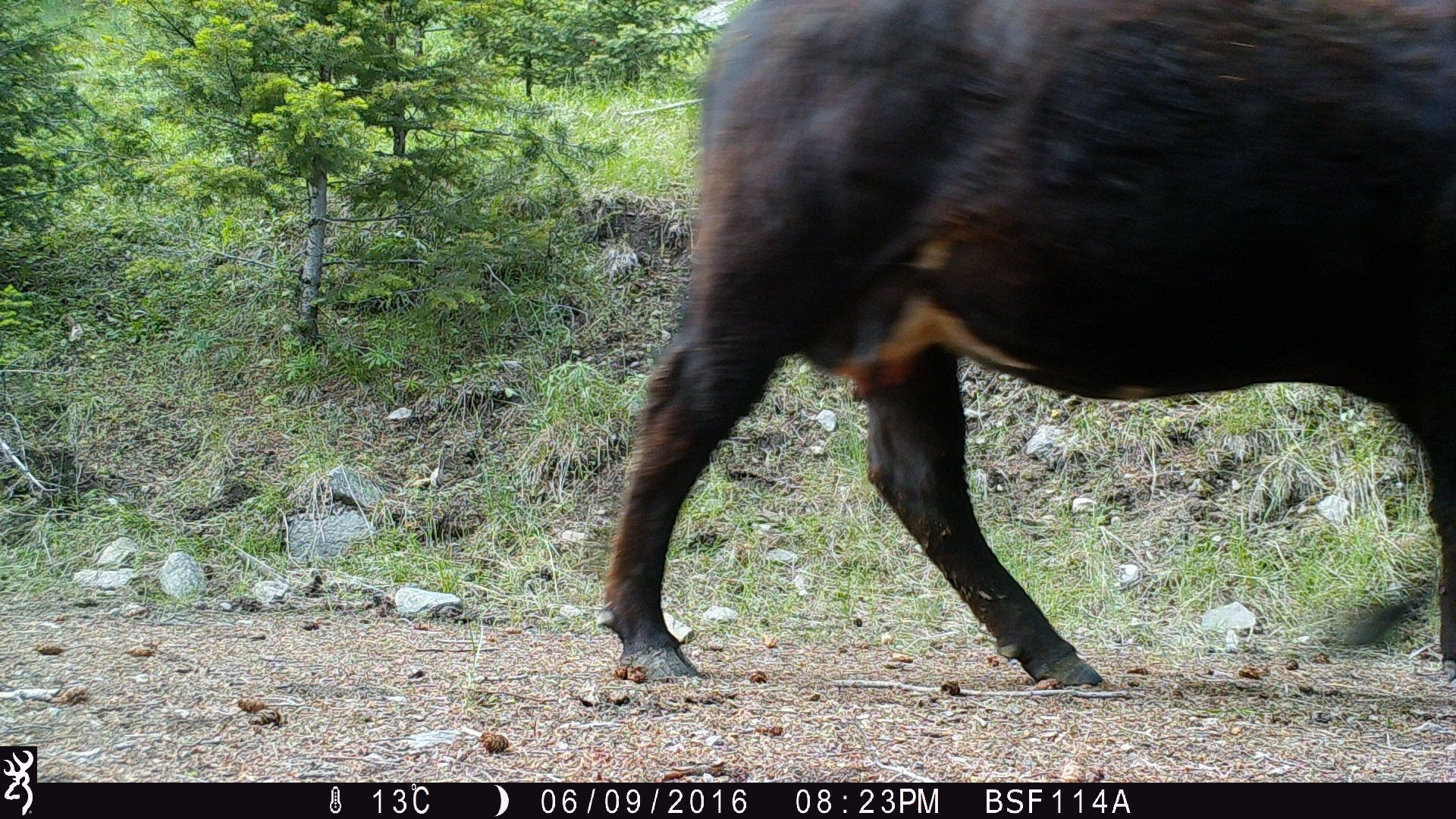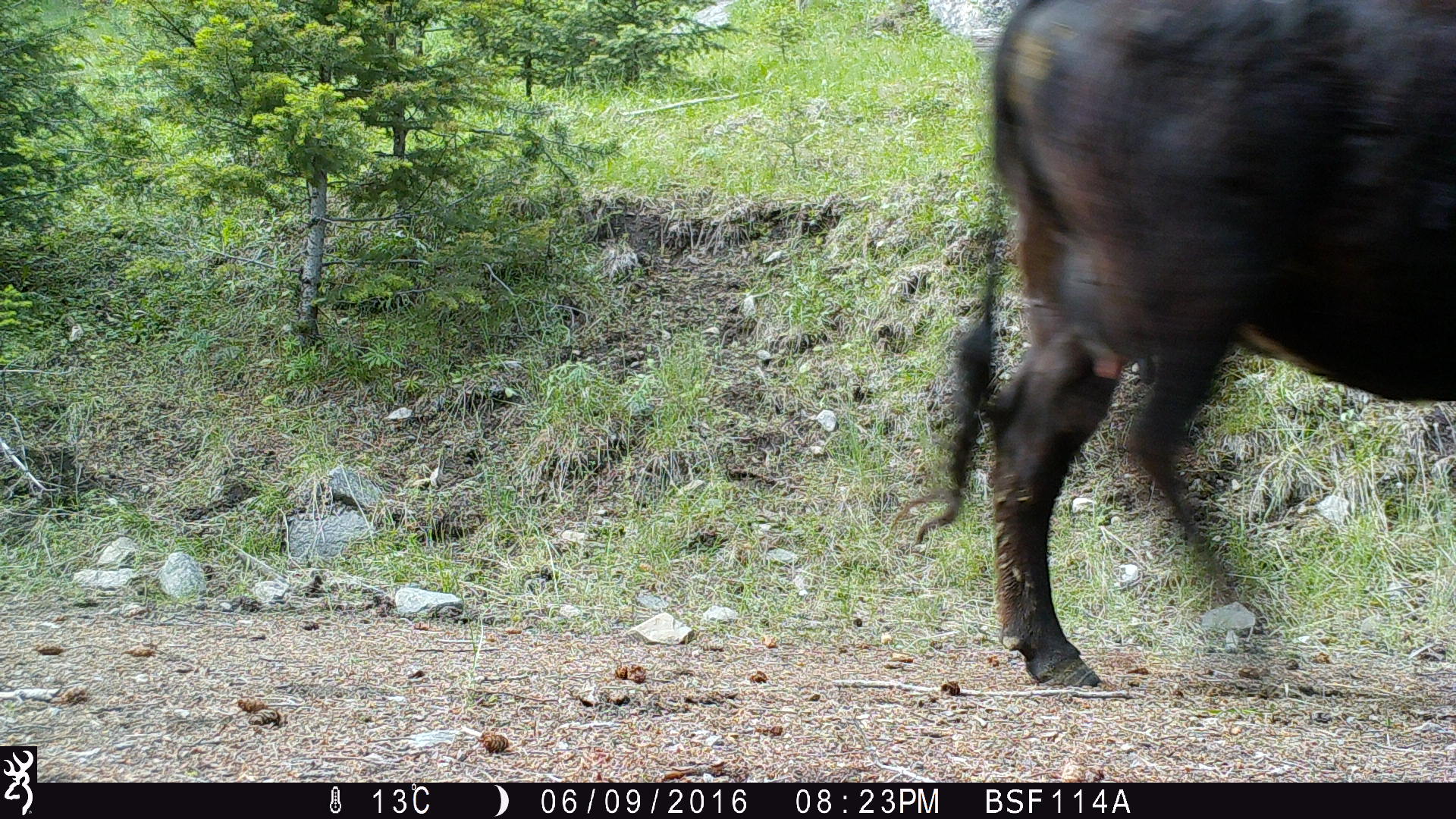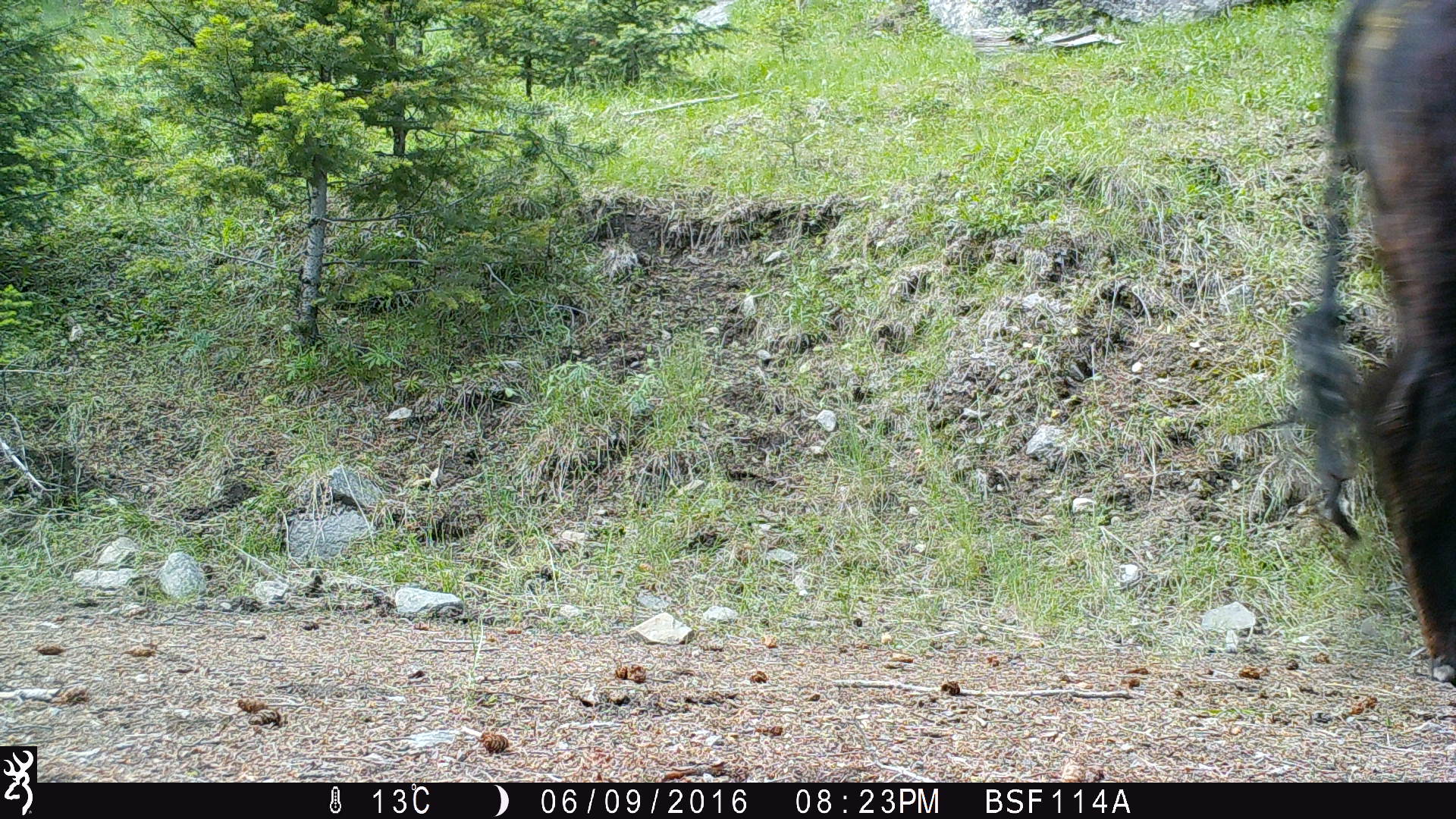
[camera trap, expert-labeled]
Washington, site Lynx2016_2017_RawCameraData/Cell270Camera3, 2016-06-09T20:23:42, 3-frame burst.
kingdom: Animalia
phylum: Chordata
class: Mammalia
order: Artiodactyla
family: Bovidae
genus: Bos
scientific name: Bos taurus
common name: domestic cattle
Domestic cattle (Bos taurus). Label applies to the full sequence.